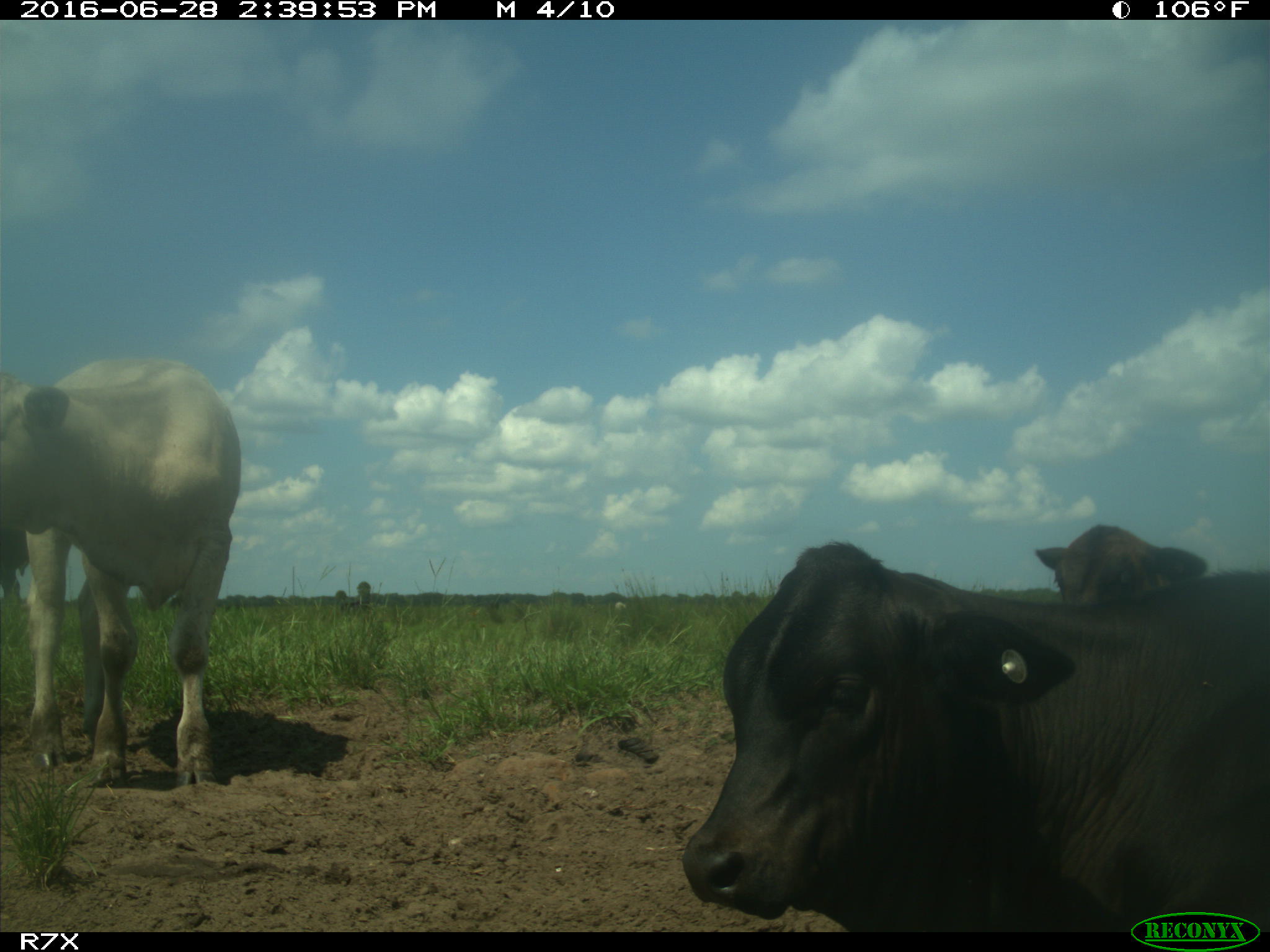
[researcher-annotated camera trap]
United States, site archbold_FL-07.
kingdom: Animalia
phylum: Chordata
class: Mammalia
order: Artiodactyla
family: Bovidae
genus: Bos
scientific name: Bos taurus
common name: domestic cow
Bos taurus (domestic cow).